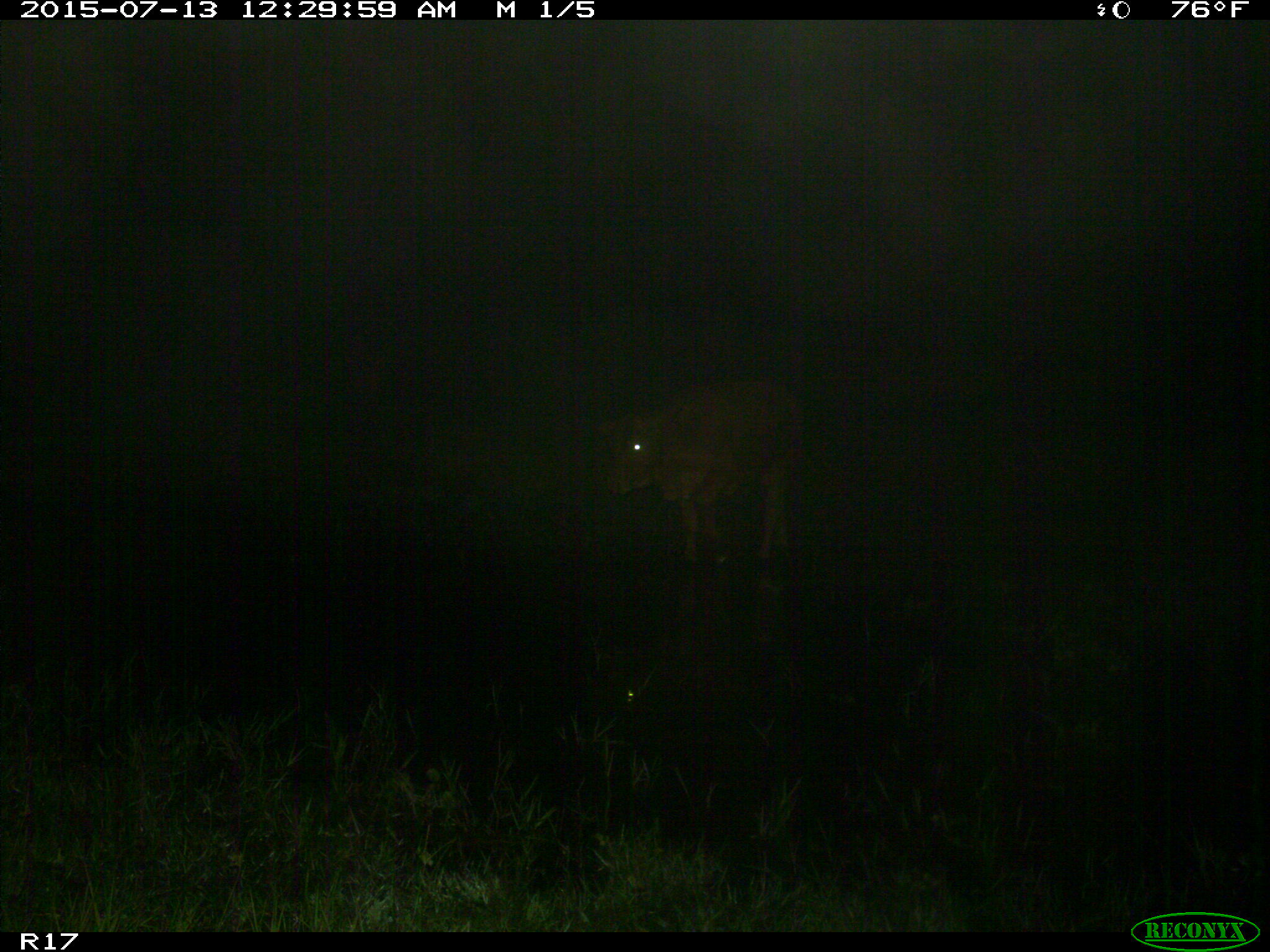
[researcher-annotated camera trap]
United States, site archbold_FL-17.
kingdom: Animalia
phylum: Chordata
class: Mammalia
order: Artiodactyla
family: Bovidae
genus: Bos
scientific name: Bos taurus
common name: domestic cow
Bos taurus (domestic cow).